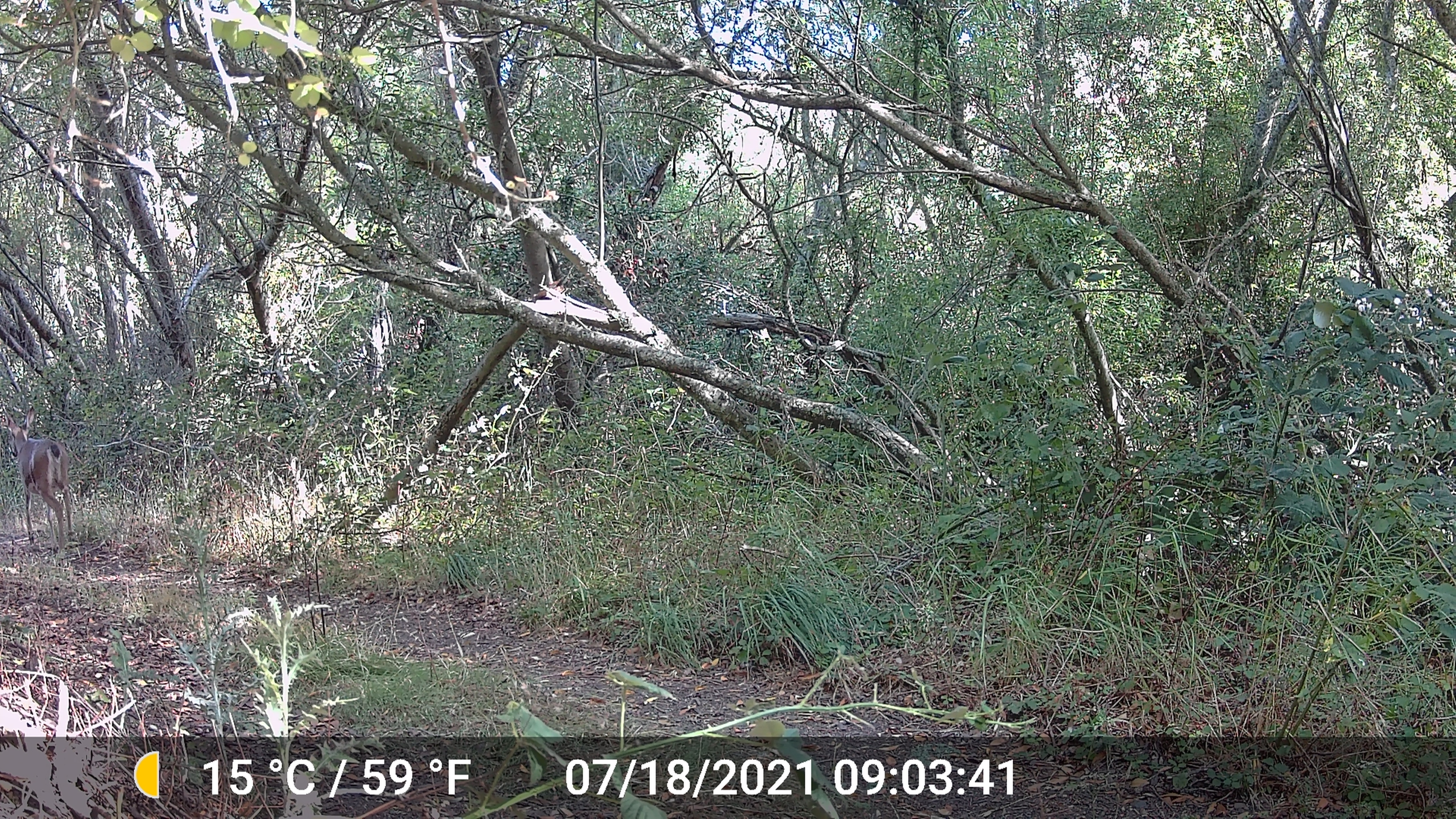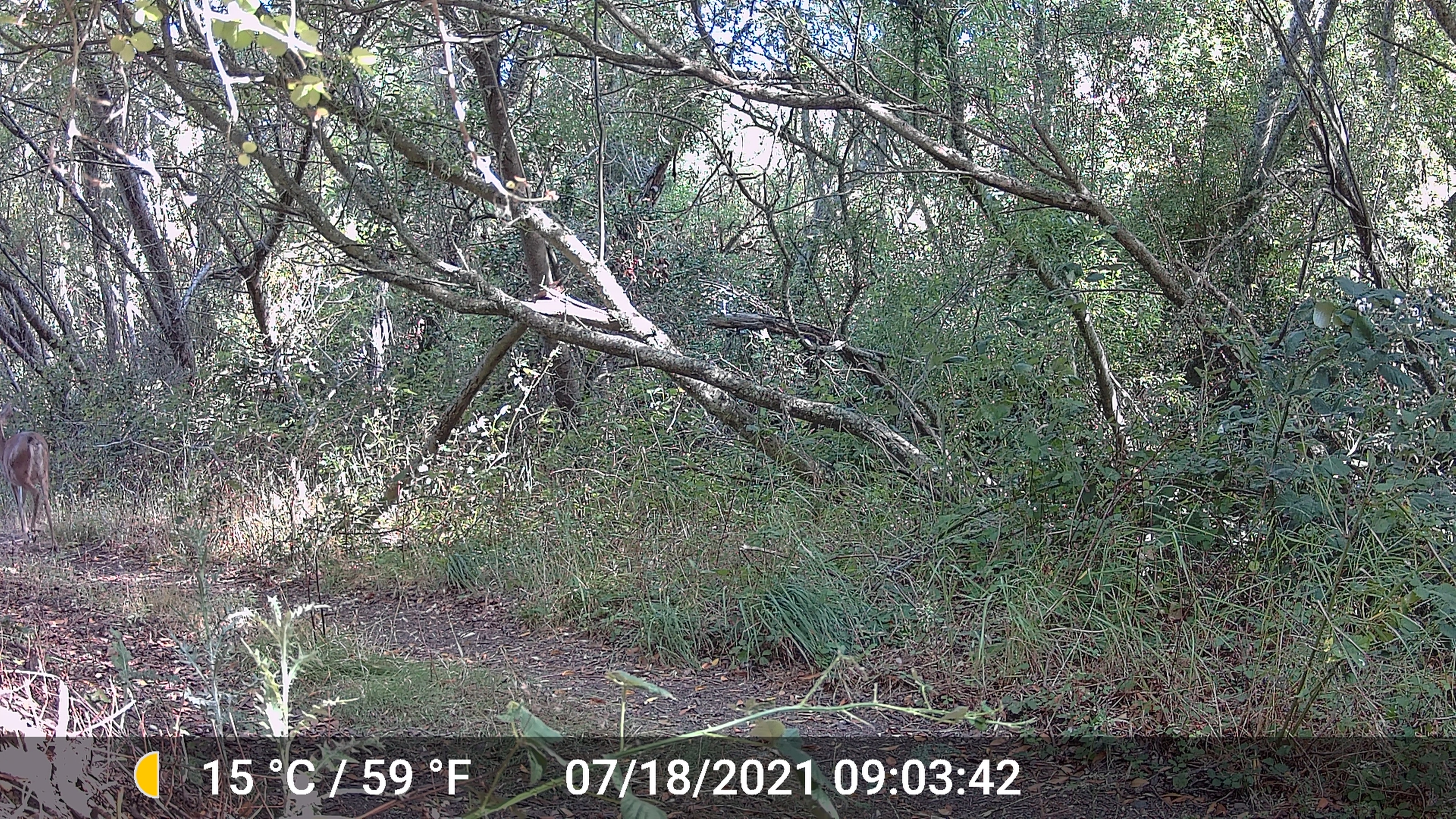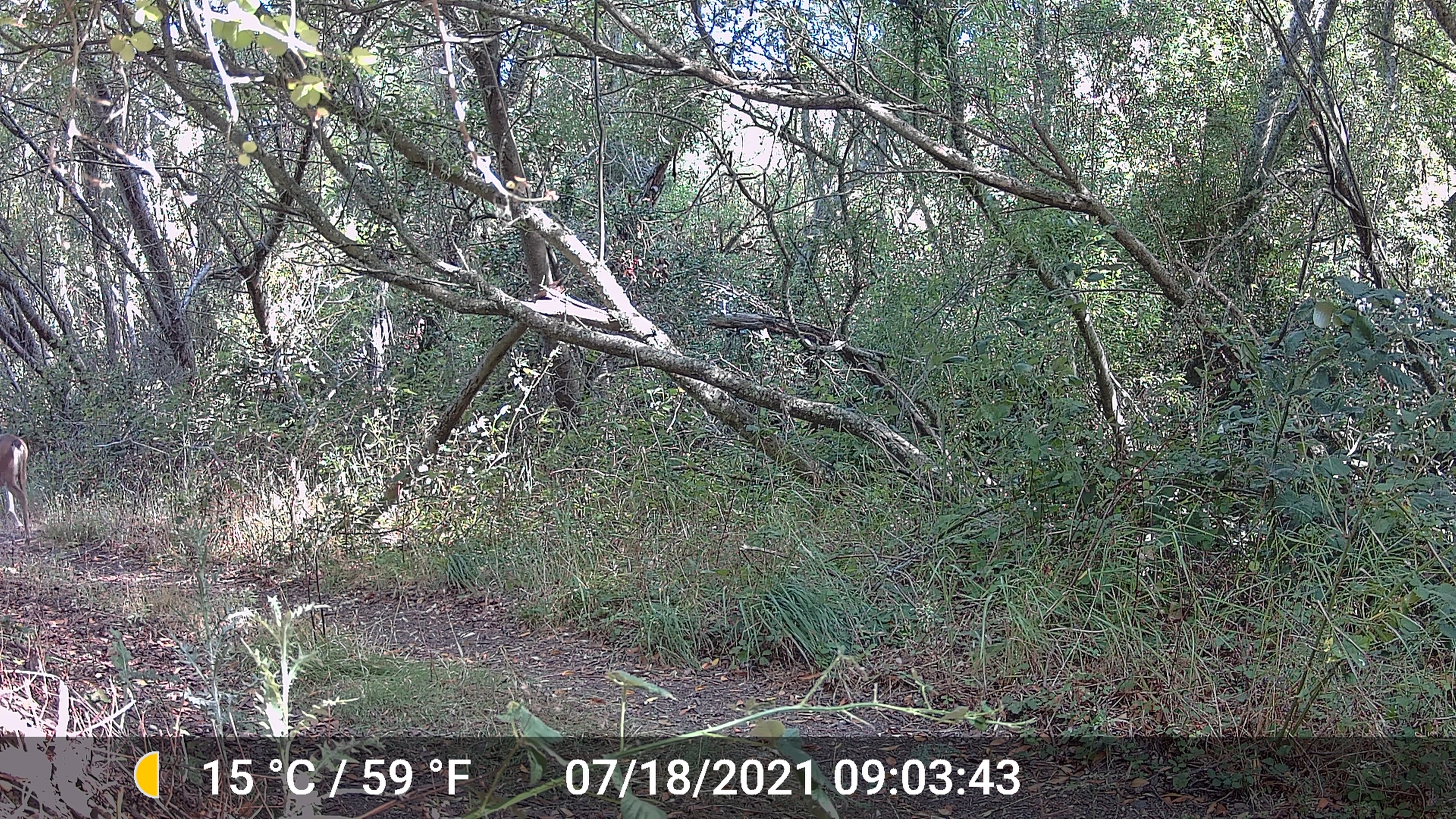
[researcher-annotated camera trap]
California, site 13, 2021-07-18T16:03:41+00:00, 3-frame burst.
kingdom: Animalia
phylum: Chordata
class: Mammalia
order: Artiodactyla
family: Cervidae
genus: Odocoileus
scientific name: Odocoileus hemionus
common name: mule deer